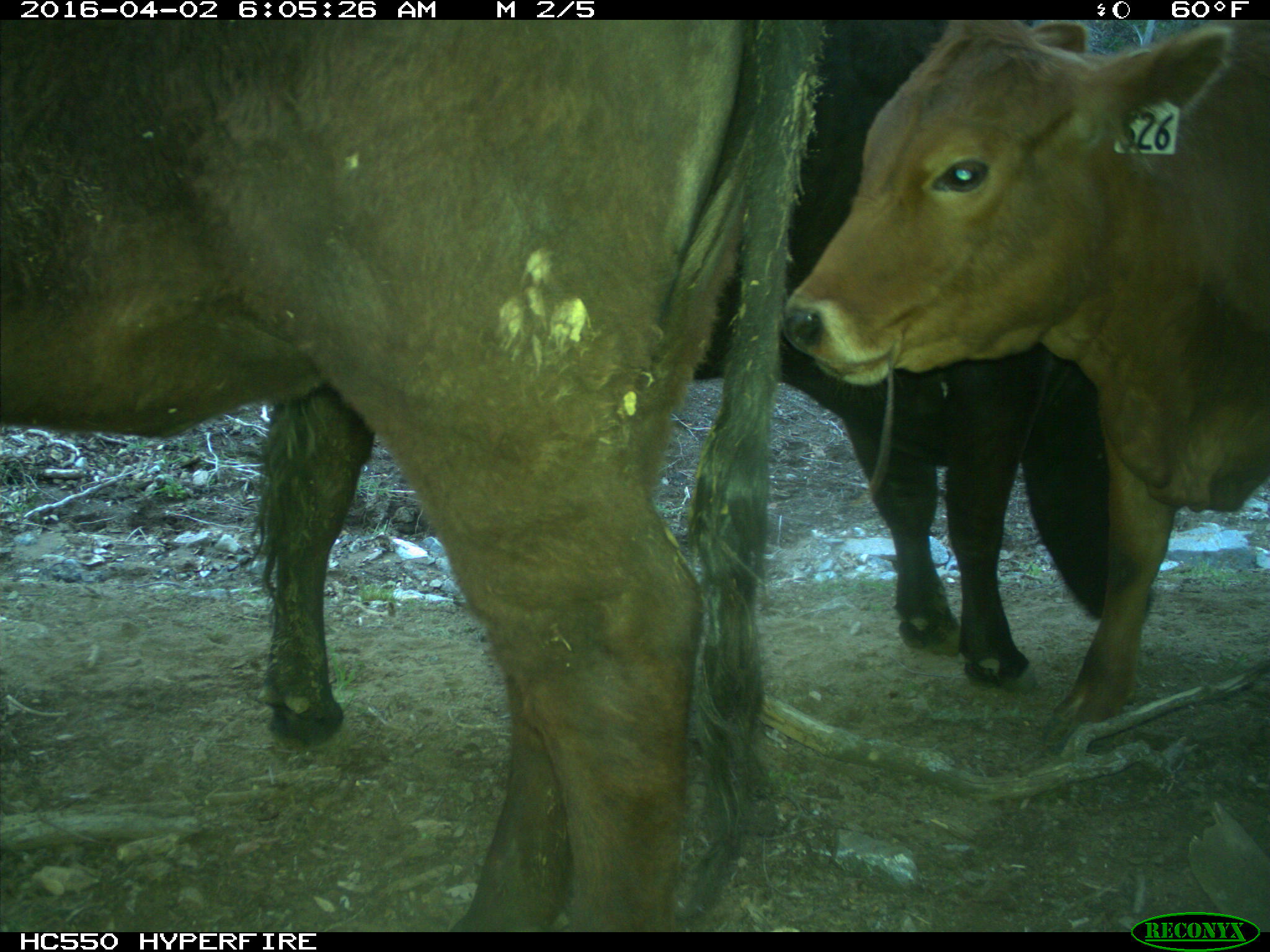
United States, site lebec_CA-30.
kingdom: Animalia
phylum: Chordata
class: Mammalia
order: Artiodactyla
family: Bovidae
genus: Bos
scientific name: Bos taurus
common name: domestic cow